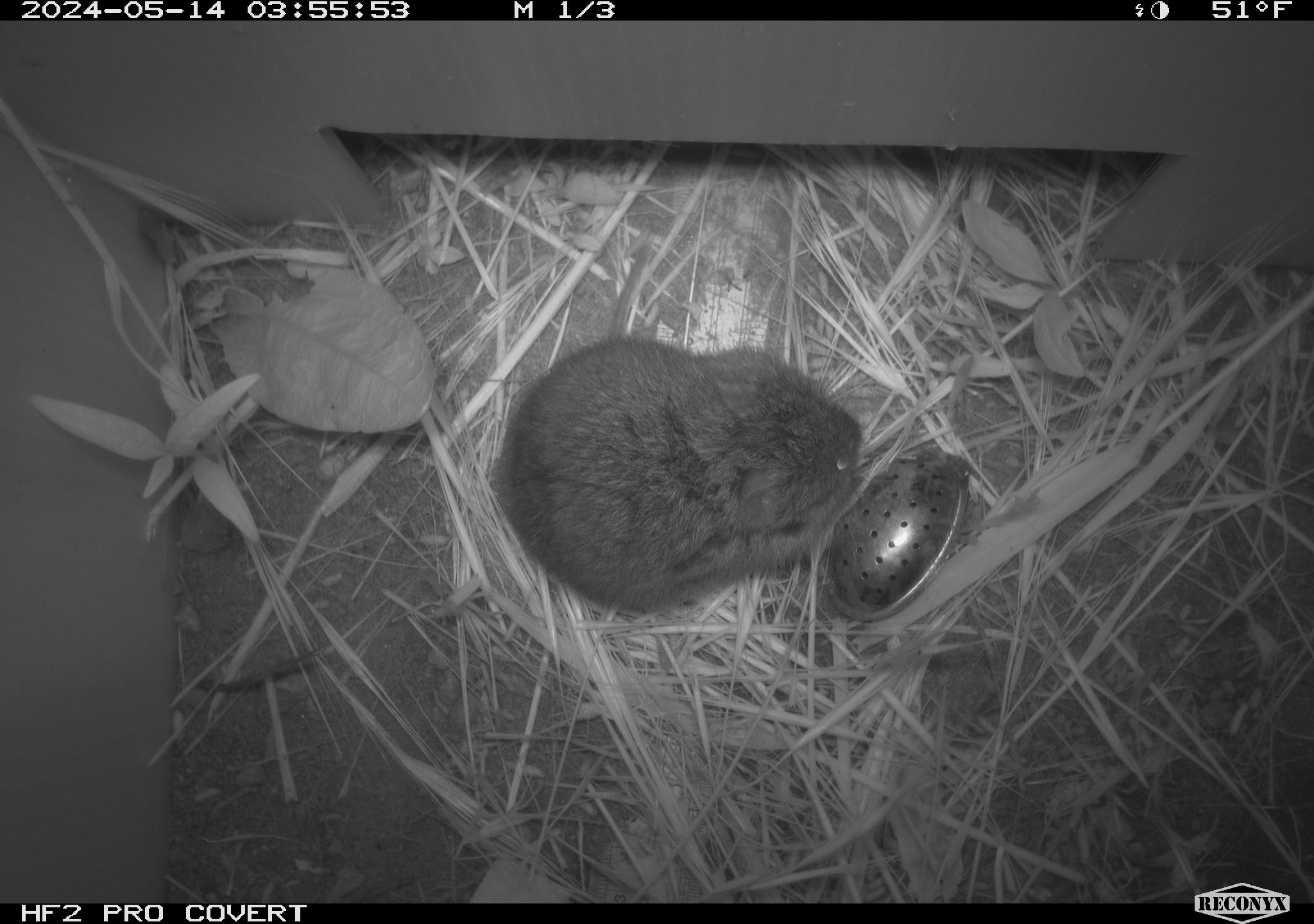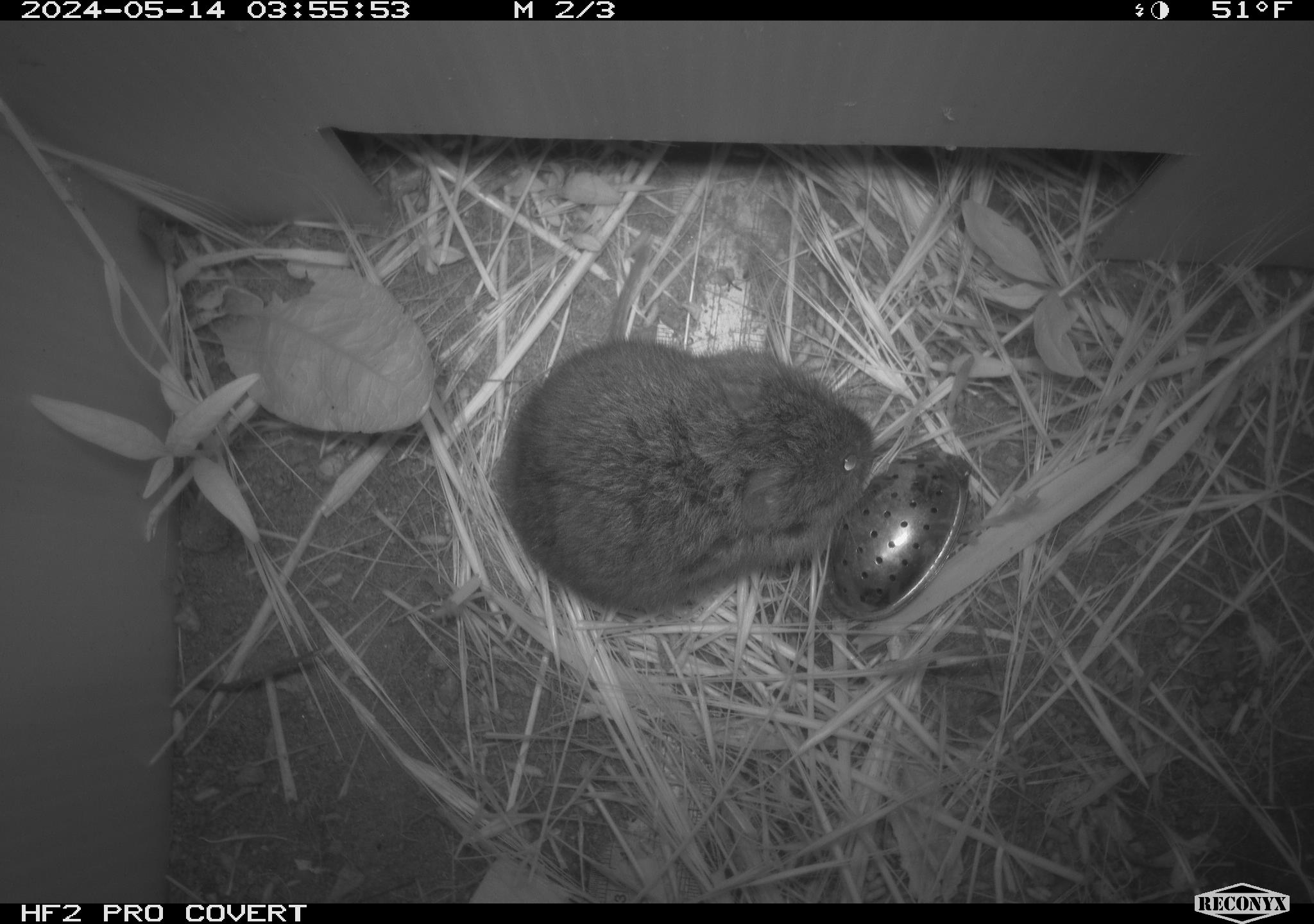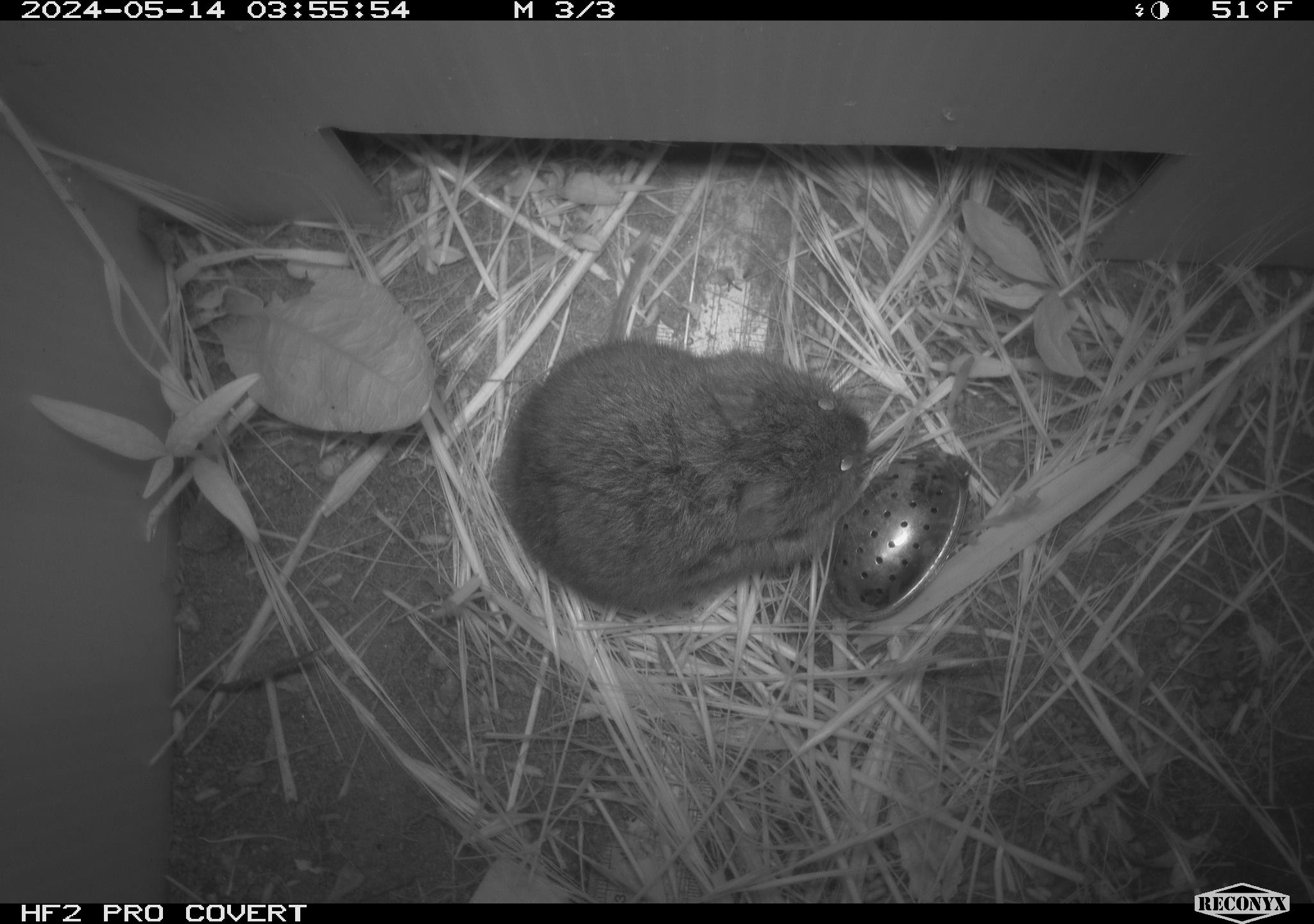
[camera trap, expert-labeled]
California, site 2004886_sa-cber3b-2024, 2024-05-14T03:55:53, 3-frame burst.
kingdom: Animalia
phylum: Chordata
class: Mammalia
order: Rodentia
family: Cricetidae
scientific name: Arvicolinae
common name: voles, lemmings, and muskrats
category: arvicolinae subfamily